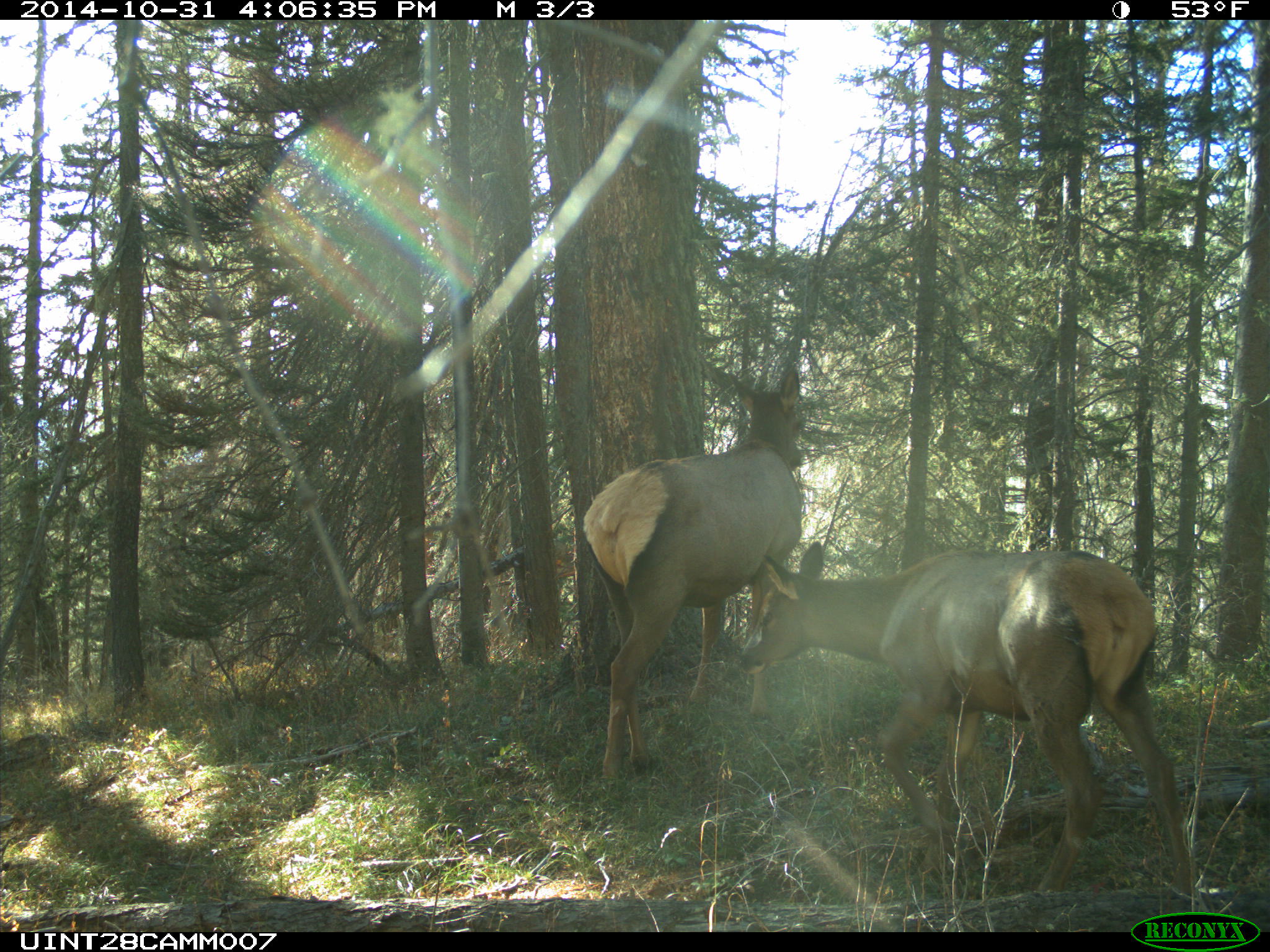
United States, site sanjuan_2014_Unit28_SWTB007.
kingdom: Animalia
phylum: Chordata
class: Mammalia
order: Artiodactyla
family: Cervidae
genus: Cervus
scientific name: Cervus elaphus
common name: red deer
Cervus elaphus (red deer).